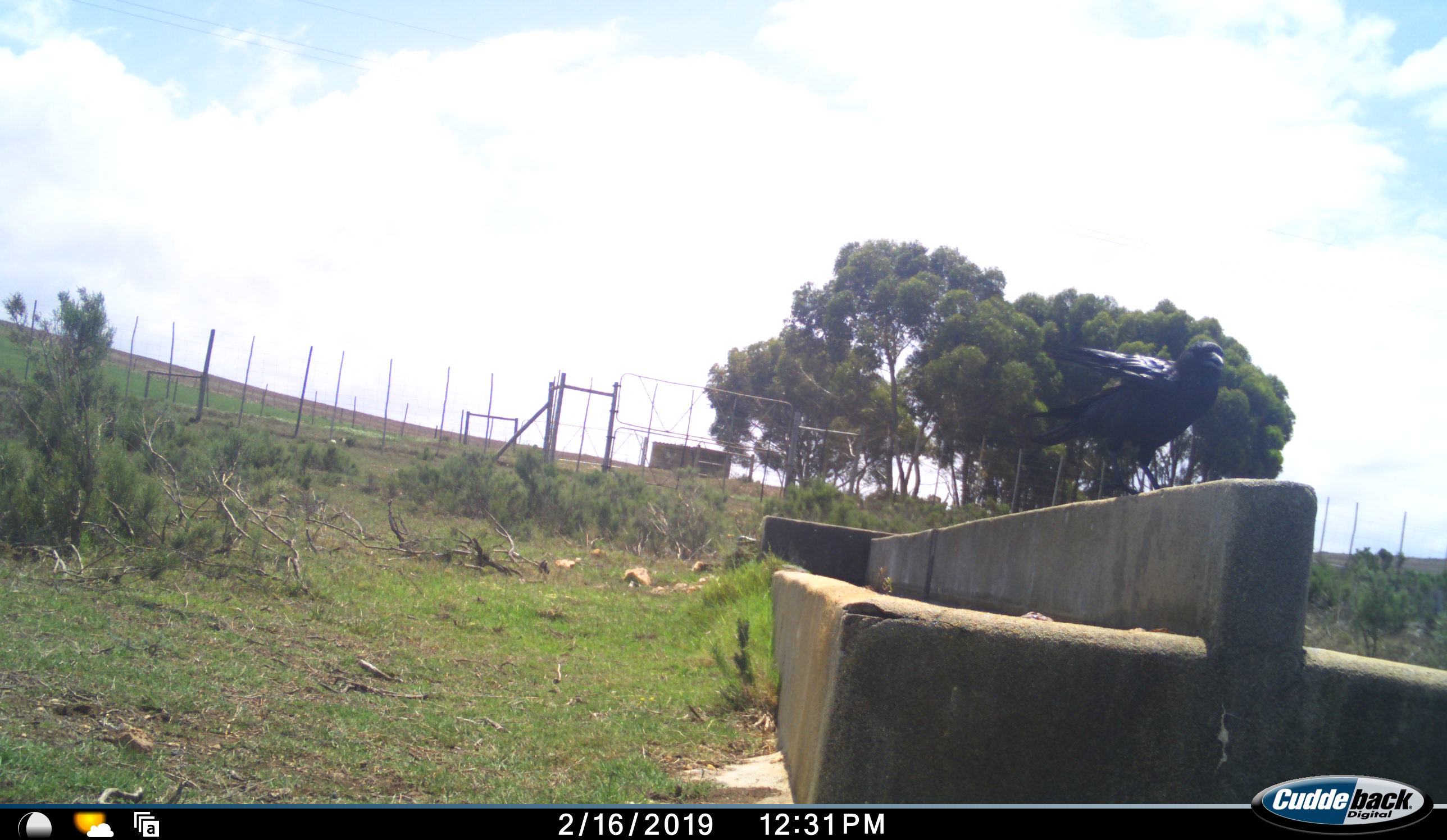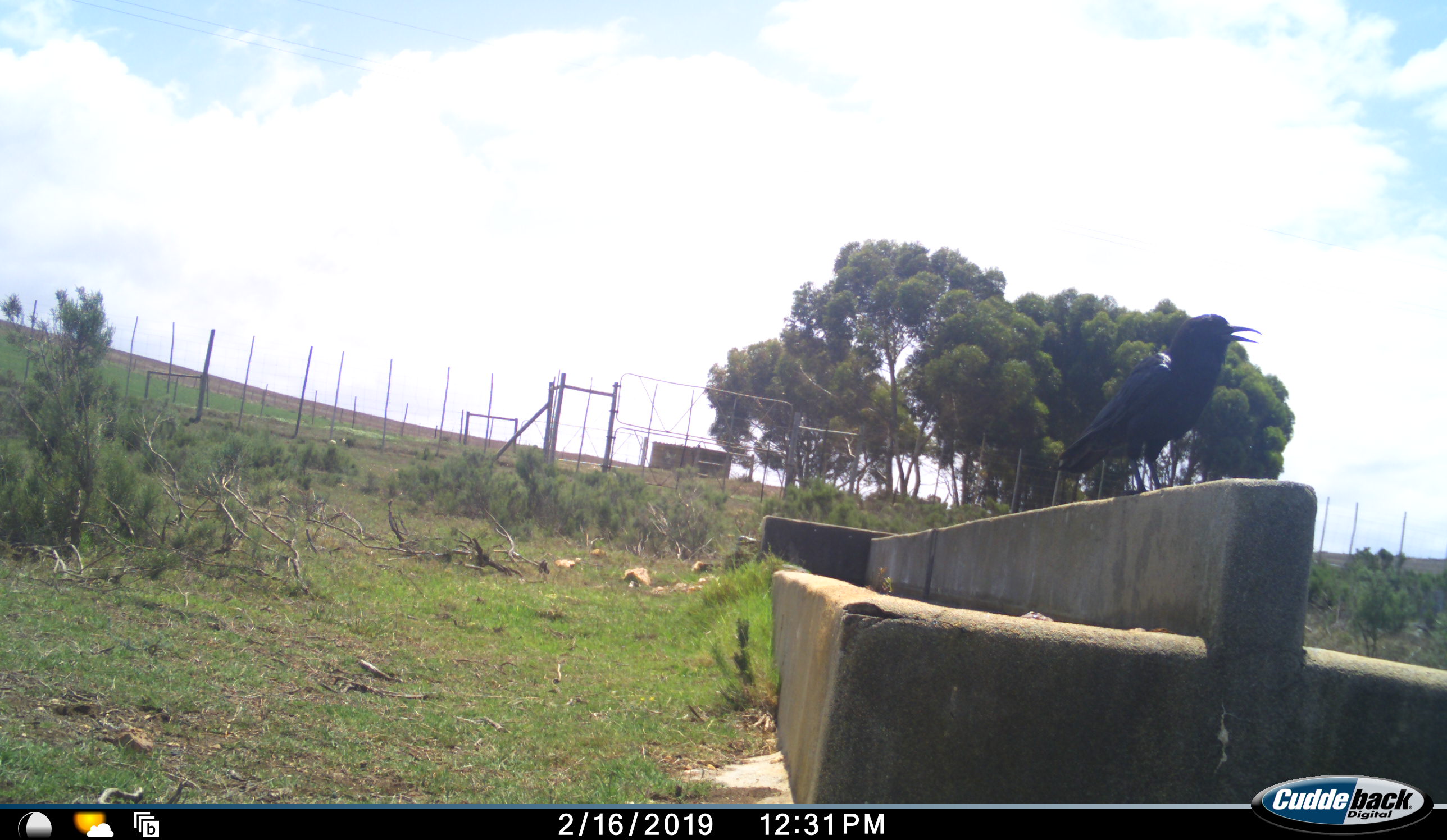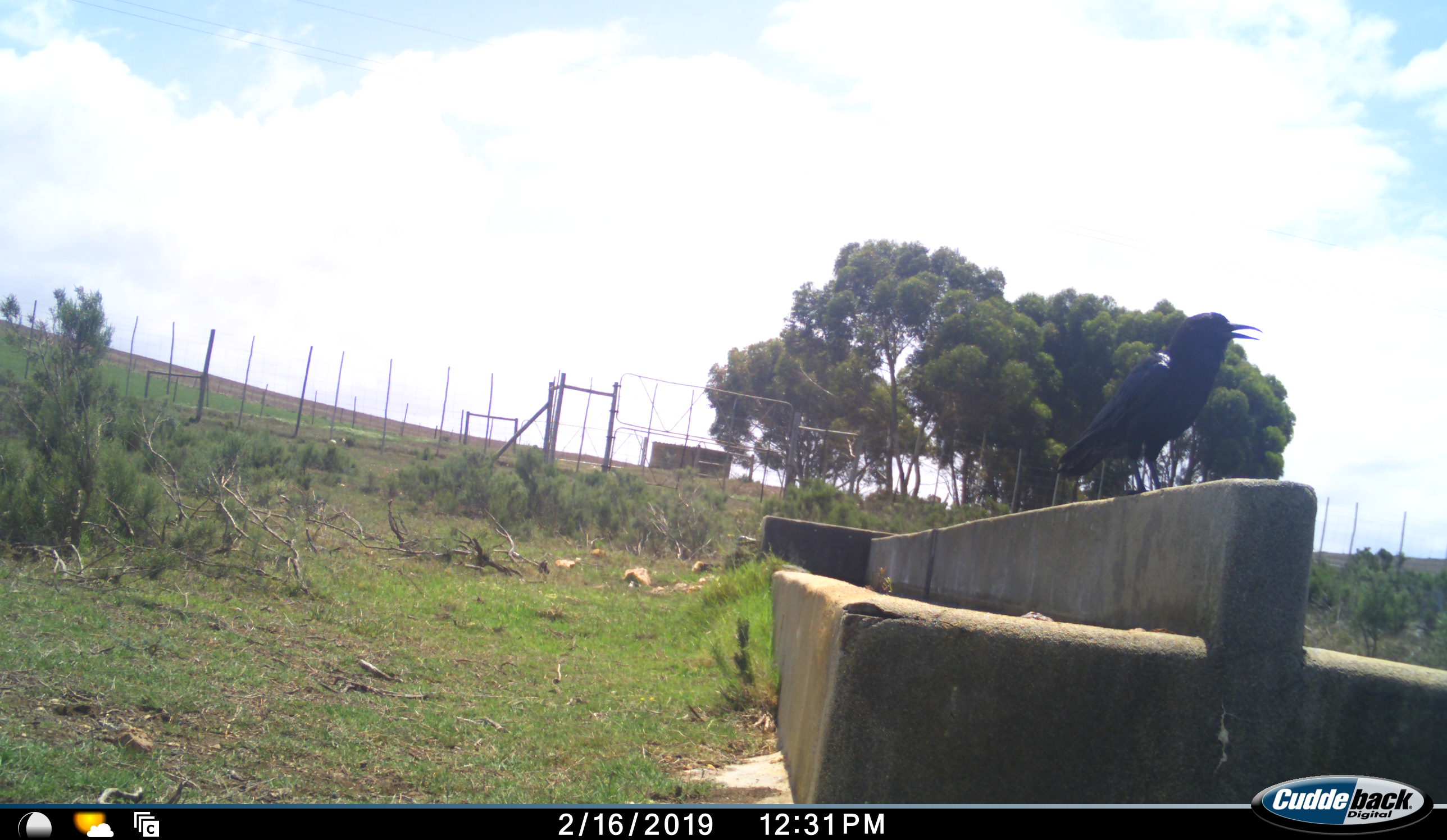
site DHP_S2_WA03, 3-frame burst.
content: unidentified animal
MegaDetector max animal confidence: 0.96